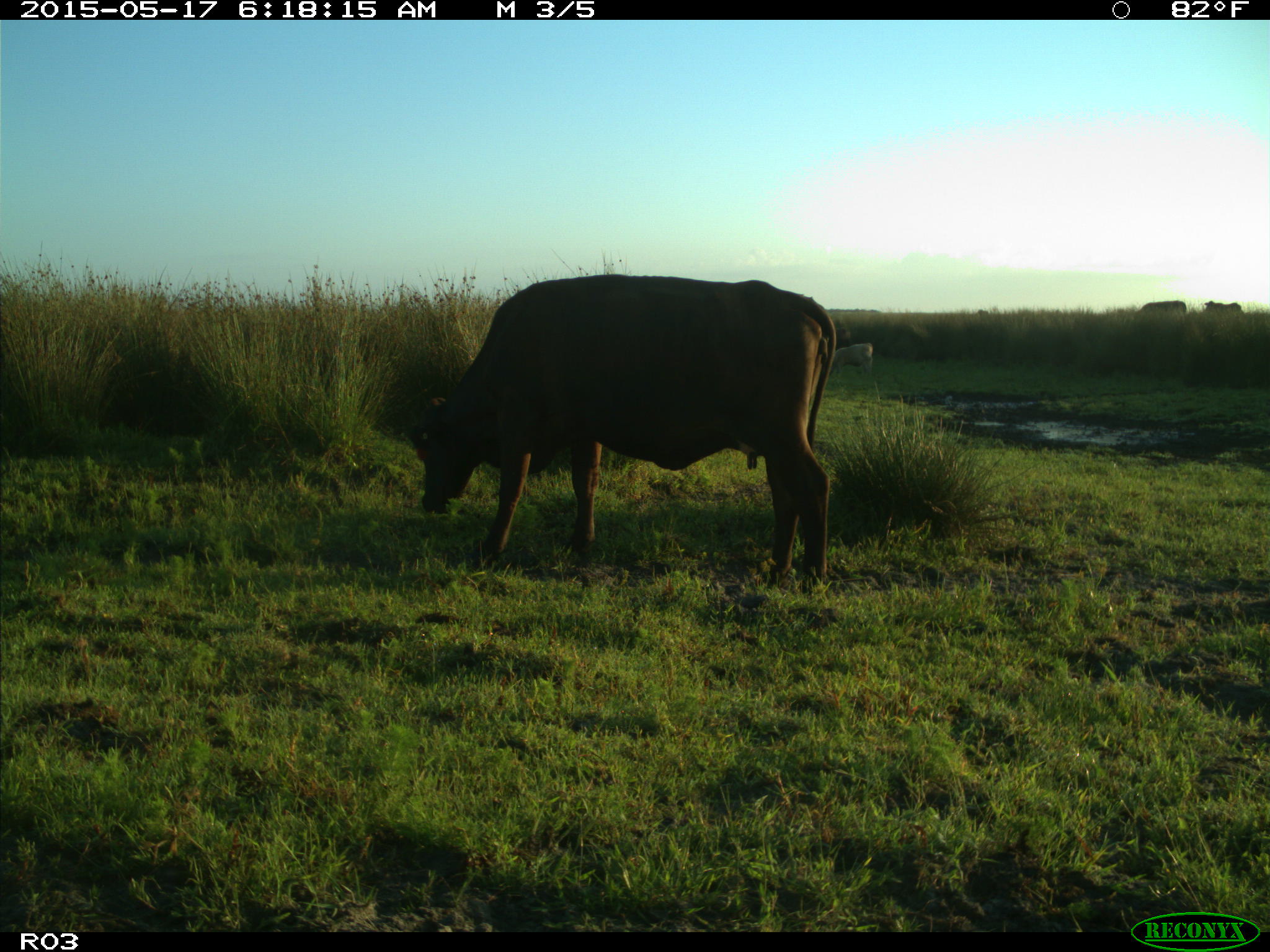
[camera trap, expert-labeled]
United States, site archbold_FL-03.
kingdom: Animalia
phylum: Chordata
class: Mammalia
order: Artiodactyla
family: Bovidae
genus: Bos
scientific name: Bos taurus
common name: domestic cow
Bos taurus (domestic cow).